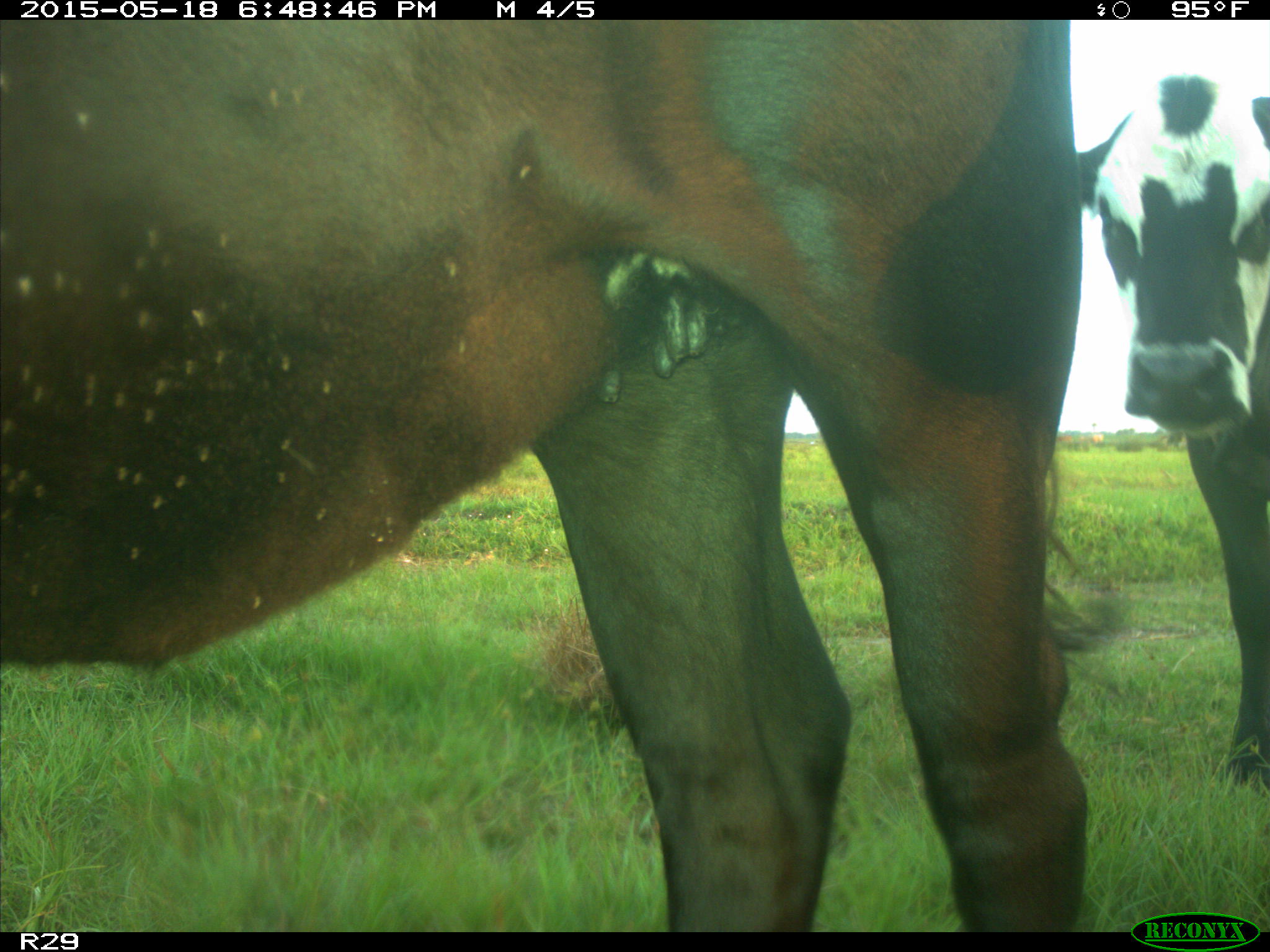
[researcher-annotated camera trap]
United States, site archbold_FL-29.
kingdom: Animalia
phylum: Chordata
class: Mammalia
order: Artiodactyla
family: Bovidae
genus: Bos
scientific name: Bos taurus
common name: domestic cow